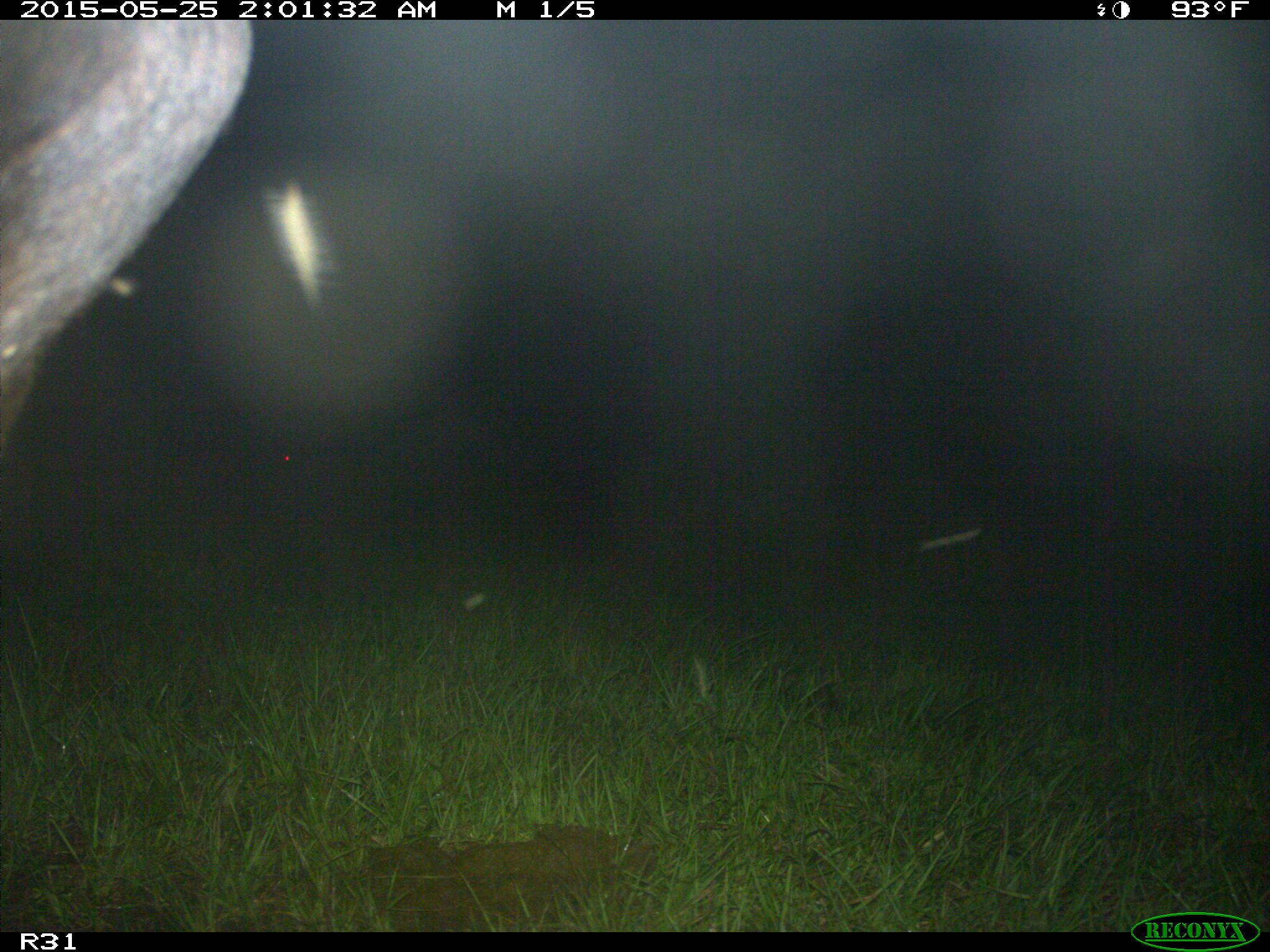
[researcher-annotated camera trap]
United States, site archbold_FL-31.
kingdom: Animalia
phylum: Chordata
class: Mammalia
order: Artiodactyla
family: Bovidae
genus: Bos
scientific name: Bos taurus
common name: domestic cow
Bos taurus (domestic cow).